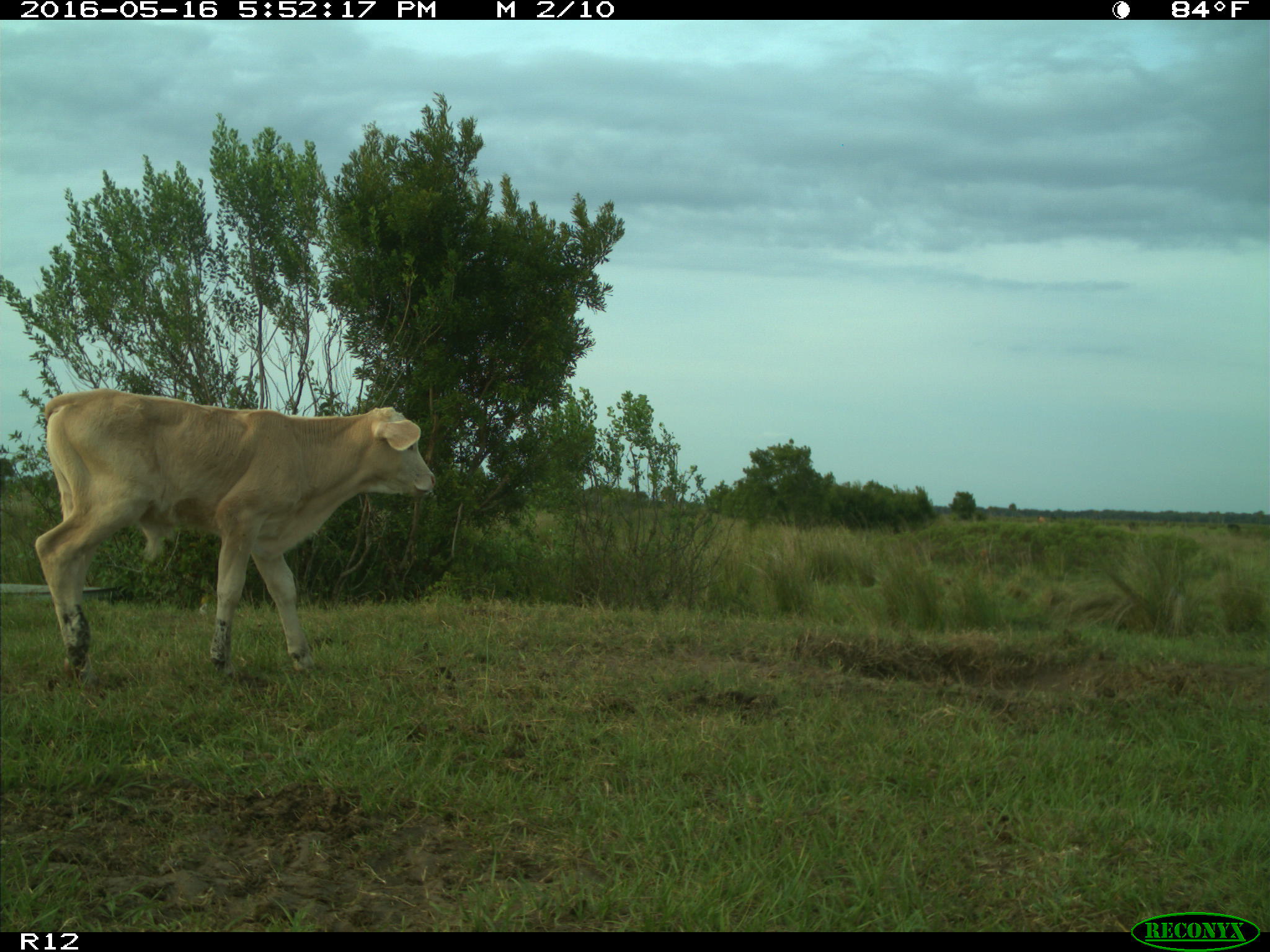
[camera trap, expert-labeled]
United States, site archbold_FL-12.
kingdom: Animalia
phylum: Chordata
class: Mammalia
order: Artiodactyla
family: Bovidae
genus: Bos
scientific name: Bos taurus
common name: domestic cow